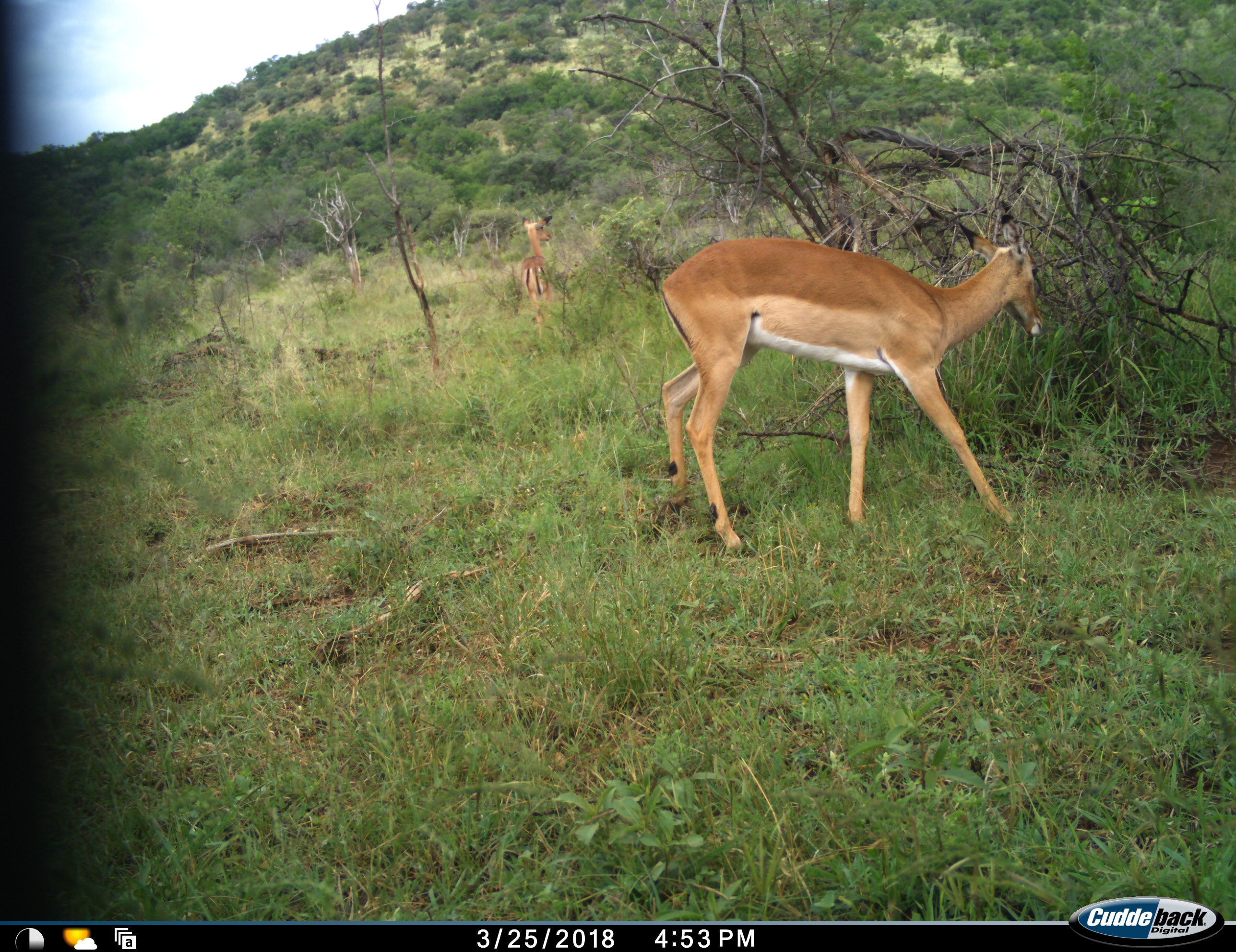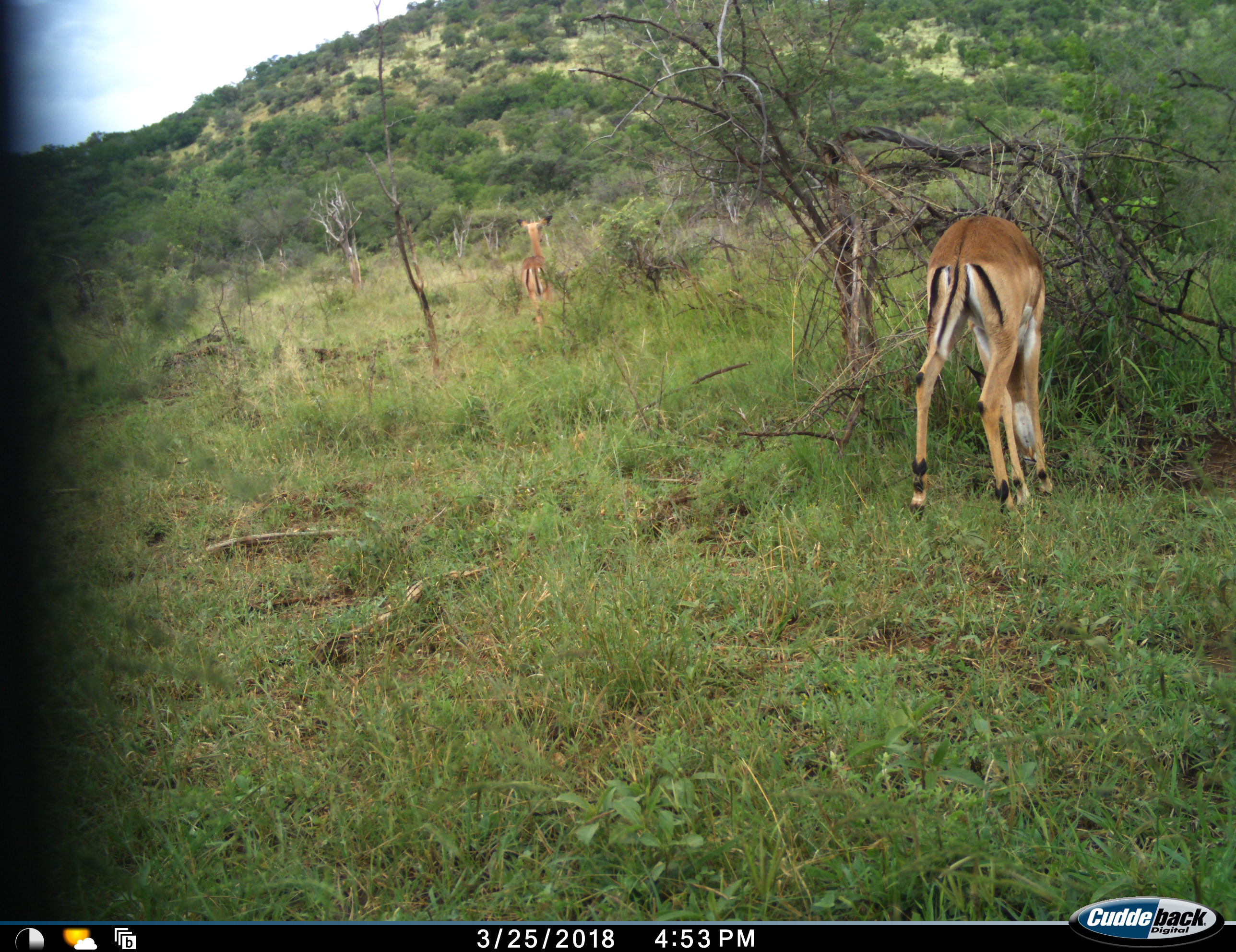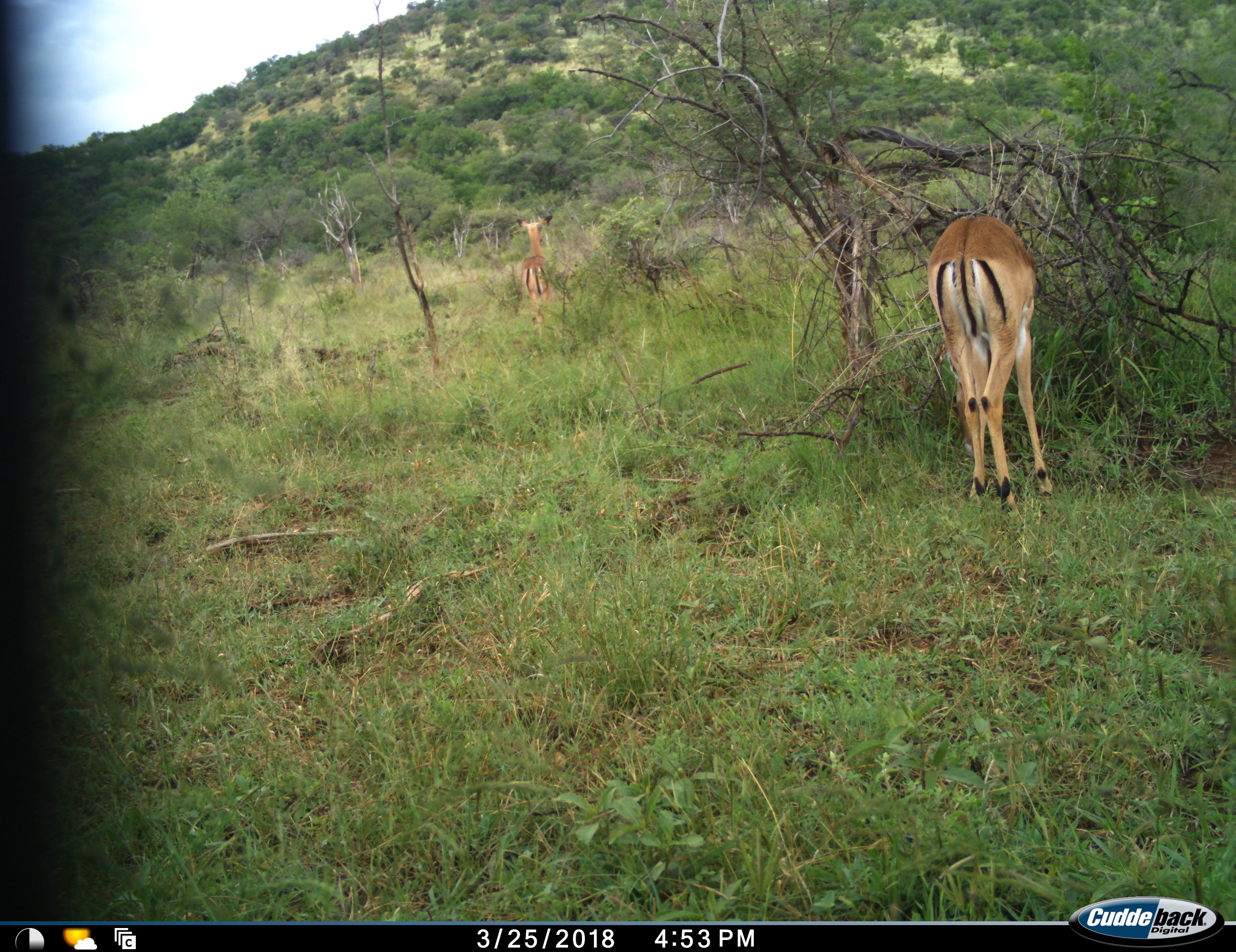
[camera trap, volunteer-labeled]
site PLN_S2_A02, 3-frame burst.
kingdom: Animalia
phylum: Chordata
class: Mammalia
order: Artiodactyla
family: Bovidae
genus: Aepyceros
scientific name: Aepyceros melampus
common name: impala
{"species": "impala (Aepyceros melampus)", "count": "2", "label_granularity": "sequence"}